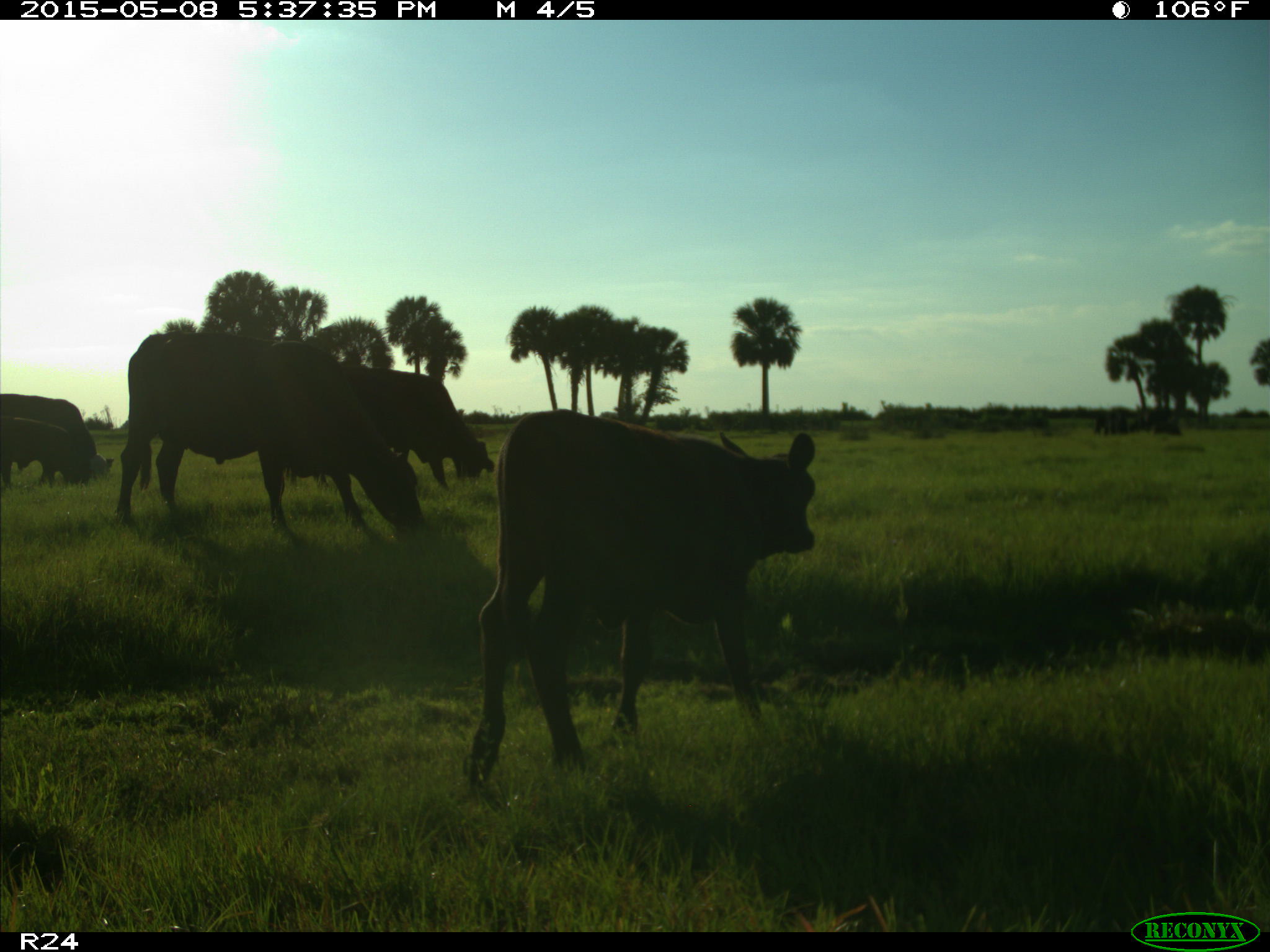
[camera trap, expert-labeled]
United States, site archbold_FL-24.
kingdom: Animalia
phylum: Chordata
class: Mammalia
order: Artiodactyla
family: Bovidae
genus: Bos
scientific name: Bos taurus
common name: domestic cow